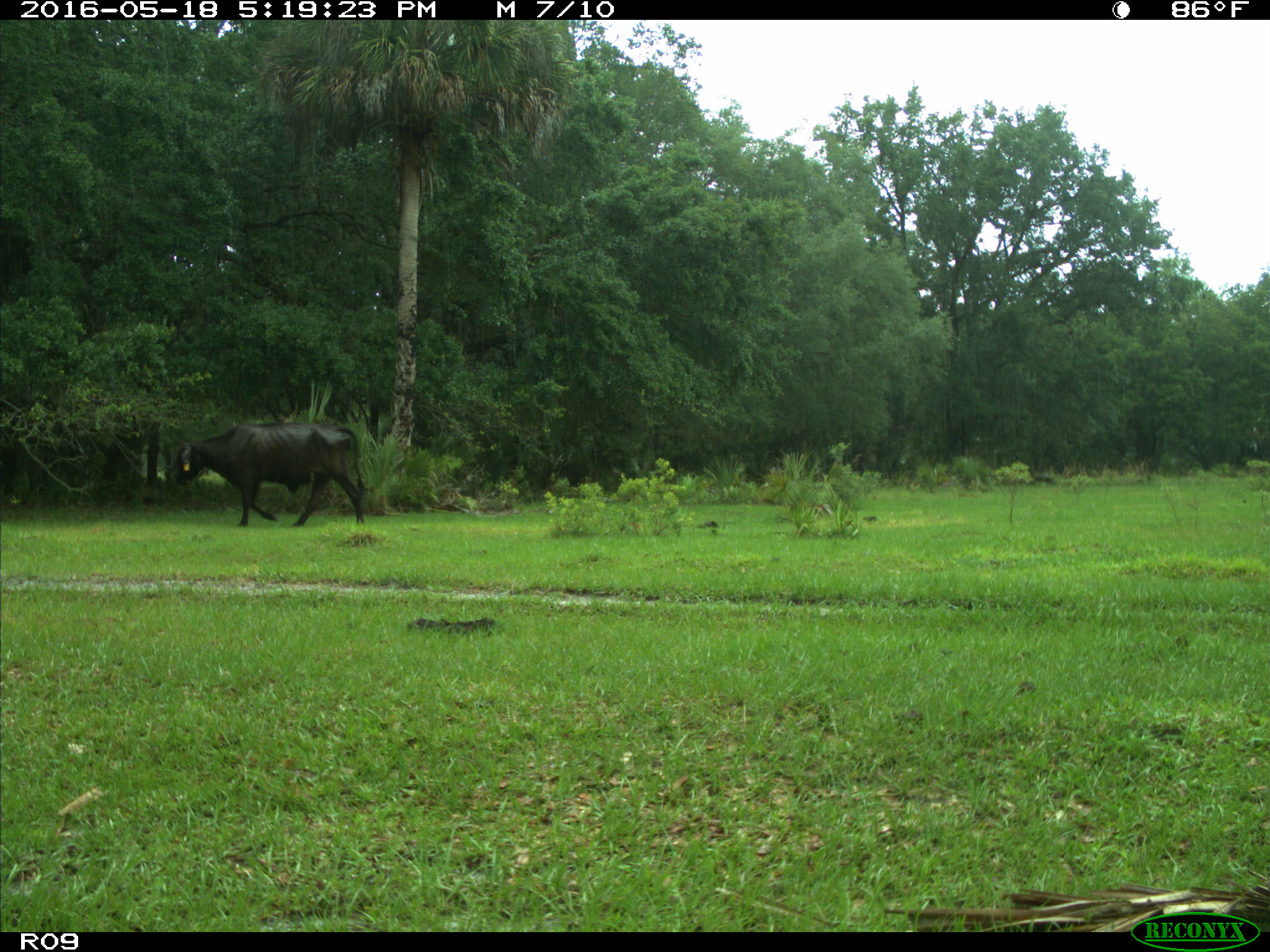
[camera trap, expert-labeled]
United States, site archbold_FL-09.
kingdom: Animalia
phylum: Chordata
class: Mammalia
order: Artiodactyla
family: Bovidae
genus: Bos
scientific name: Bos taurus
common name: domestic cow